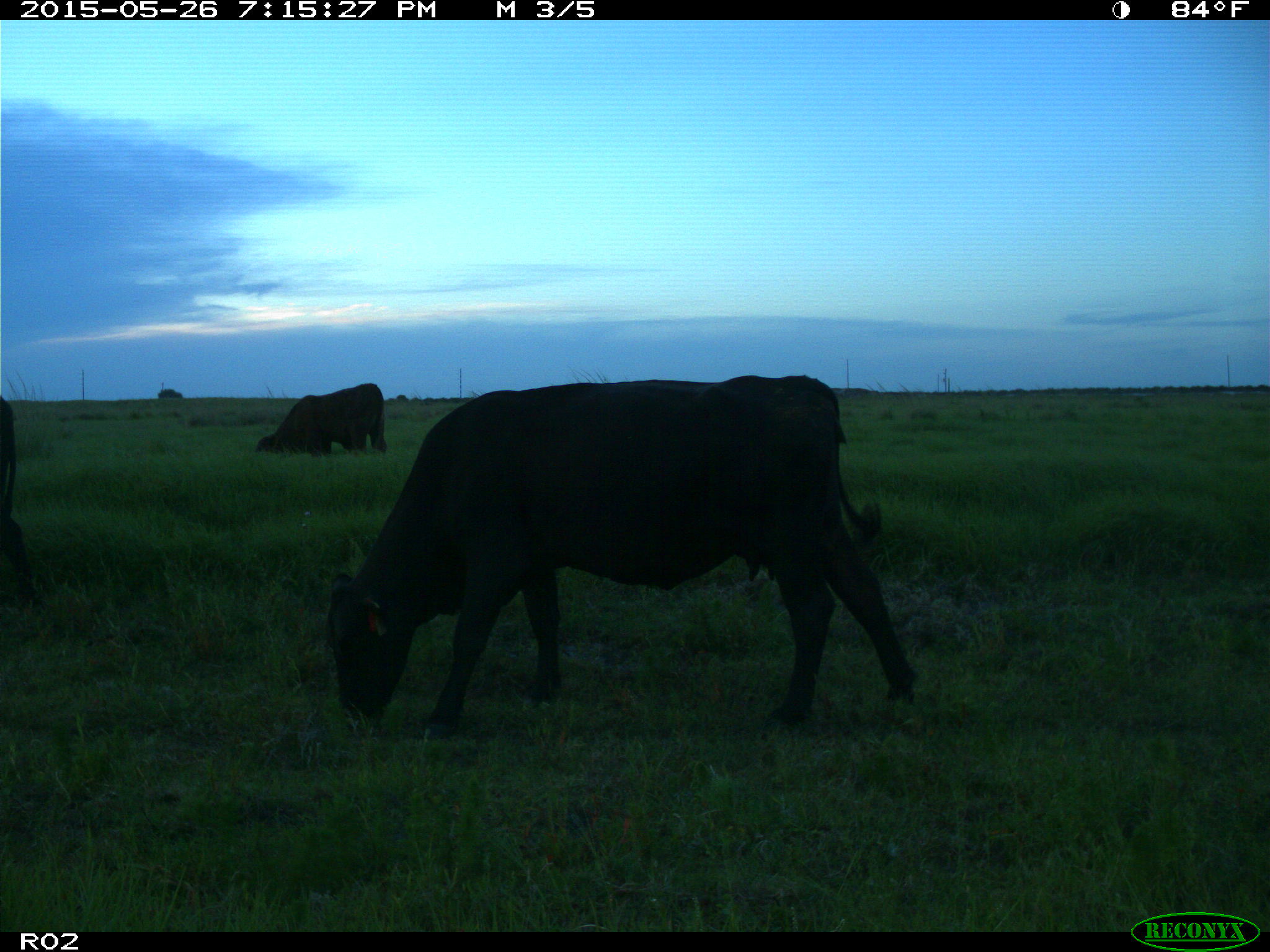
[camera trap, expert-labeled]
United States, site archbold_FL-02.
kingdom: Animalia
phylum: Chordata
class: Mammalia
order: Artiodactyla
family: Bovidae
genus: Bos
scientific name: Bos taurus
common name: domestic cow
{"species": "Bos taurus (domestic cow)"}